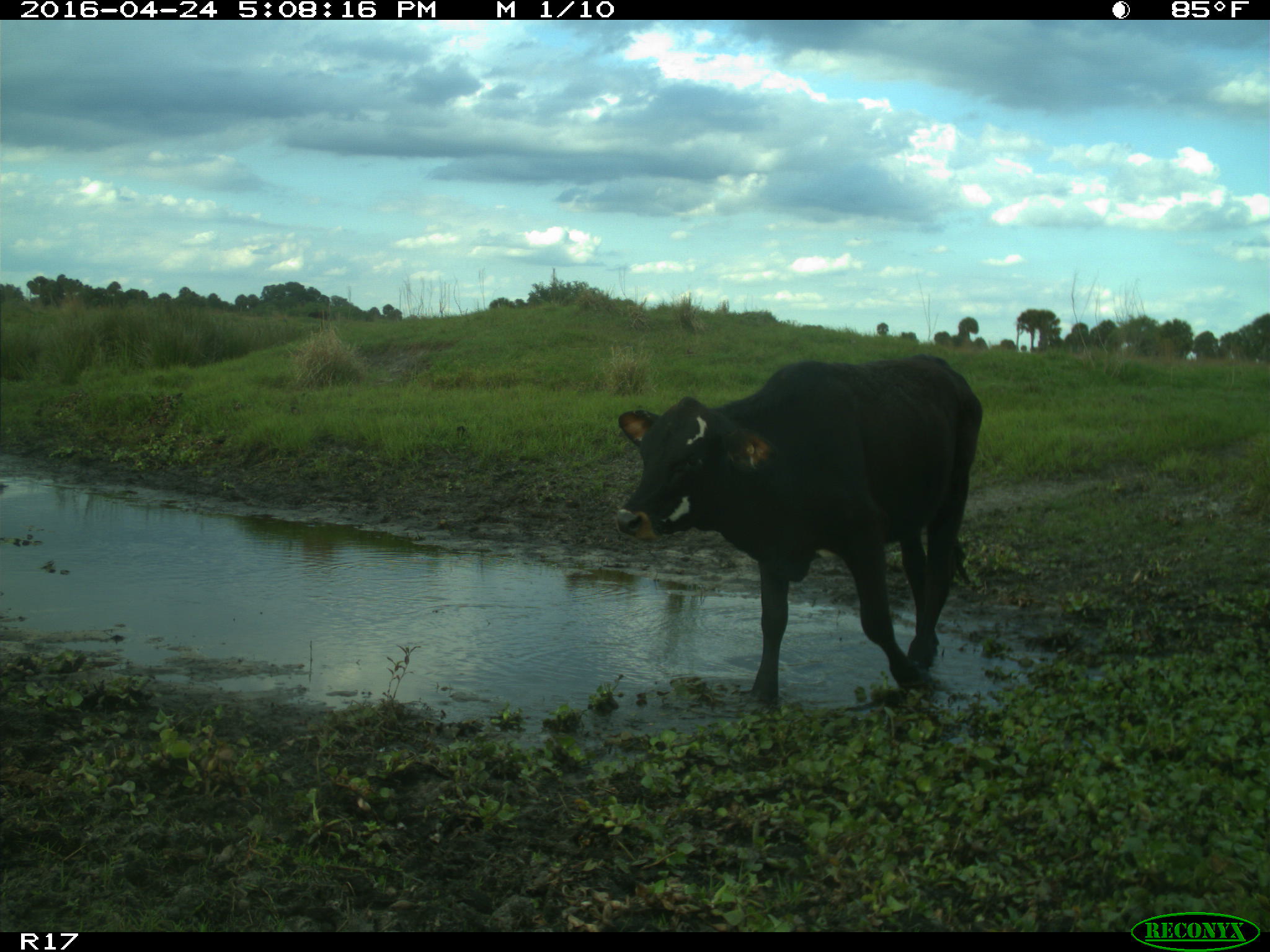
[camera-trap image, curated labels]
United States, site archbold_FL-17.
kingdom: Animalia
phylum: Chordata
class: Mammalia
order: Artiodactyla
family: Bovidae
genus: Bos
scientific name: Bos taurus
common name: domestic cow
Bos taurus (domestic cow).